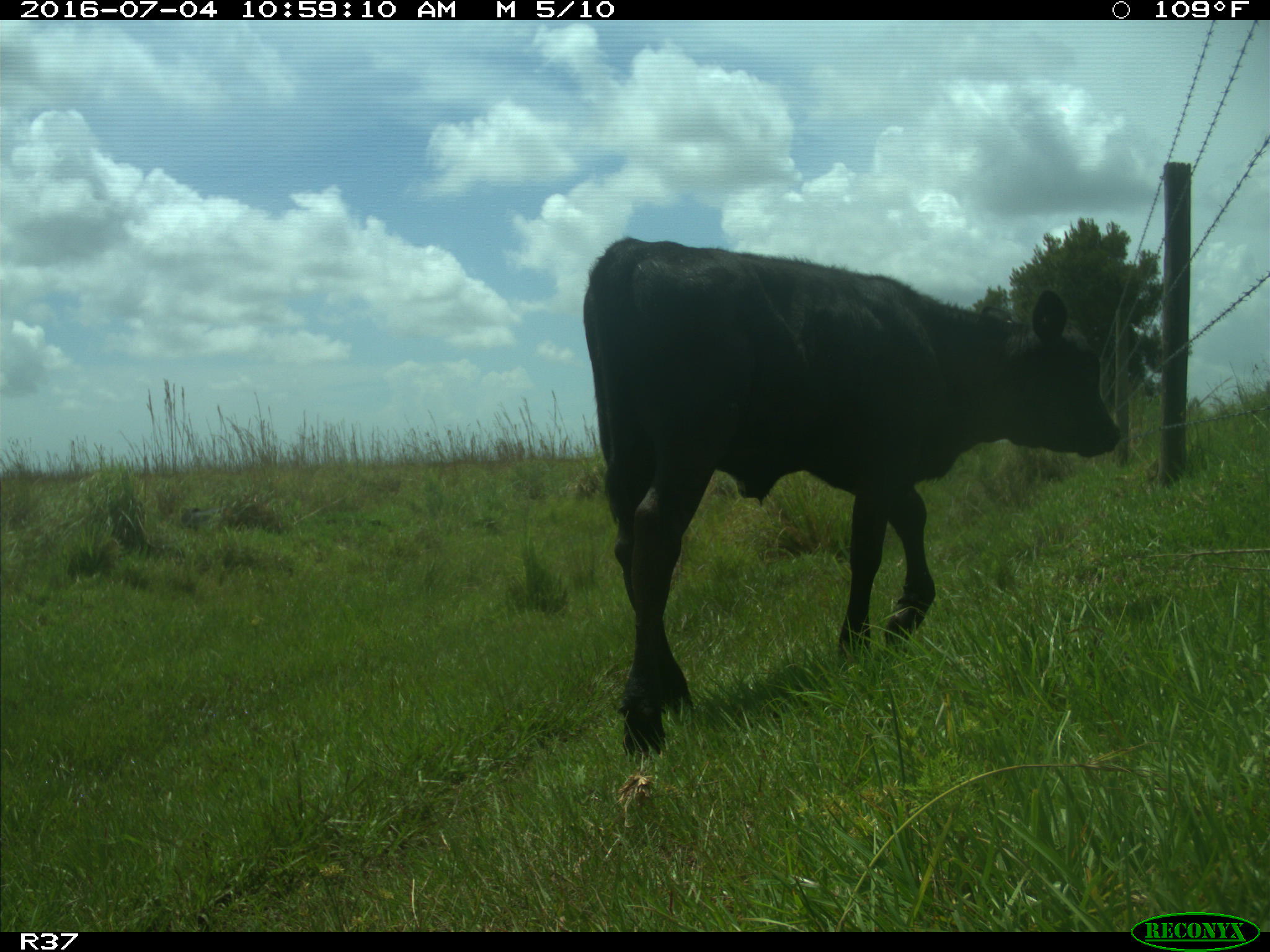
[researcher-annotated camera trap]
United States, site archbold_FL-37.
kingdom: Animalia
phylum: Chordata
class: Mammalia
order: Artiodactyla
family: Bovidae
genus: Bos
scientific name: Bos taurus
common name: domestic cow